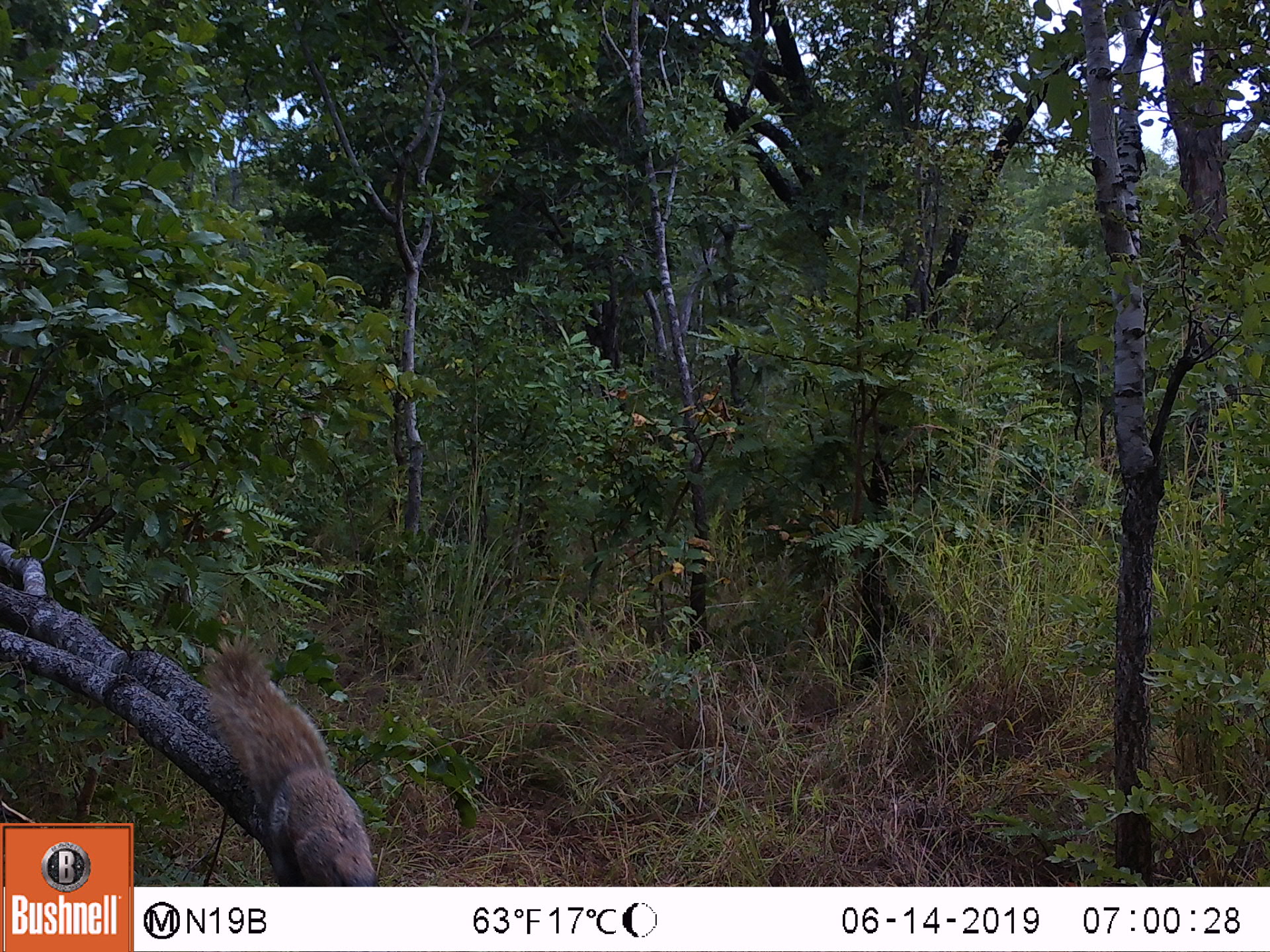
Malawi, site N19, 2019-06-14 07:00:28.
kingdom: Animalia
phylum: Chordata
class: Mammalia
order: Rodentia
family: Sciuridae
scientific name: Sciuridae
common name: squirrel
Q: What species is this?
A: Squirrel (Sciuridae).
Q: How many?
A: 1.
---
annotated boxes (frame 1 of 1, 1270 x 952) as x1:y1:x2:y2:
squirrel: 187:629:393:875